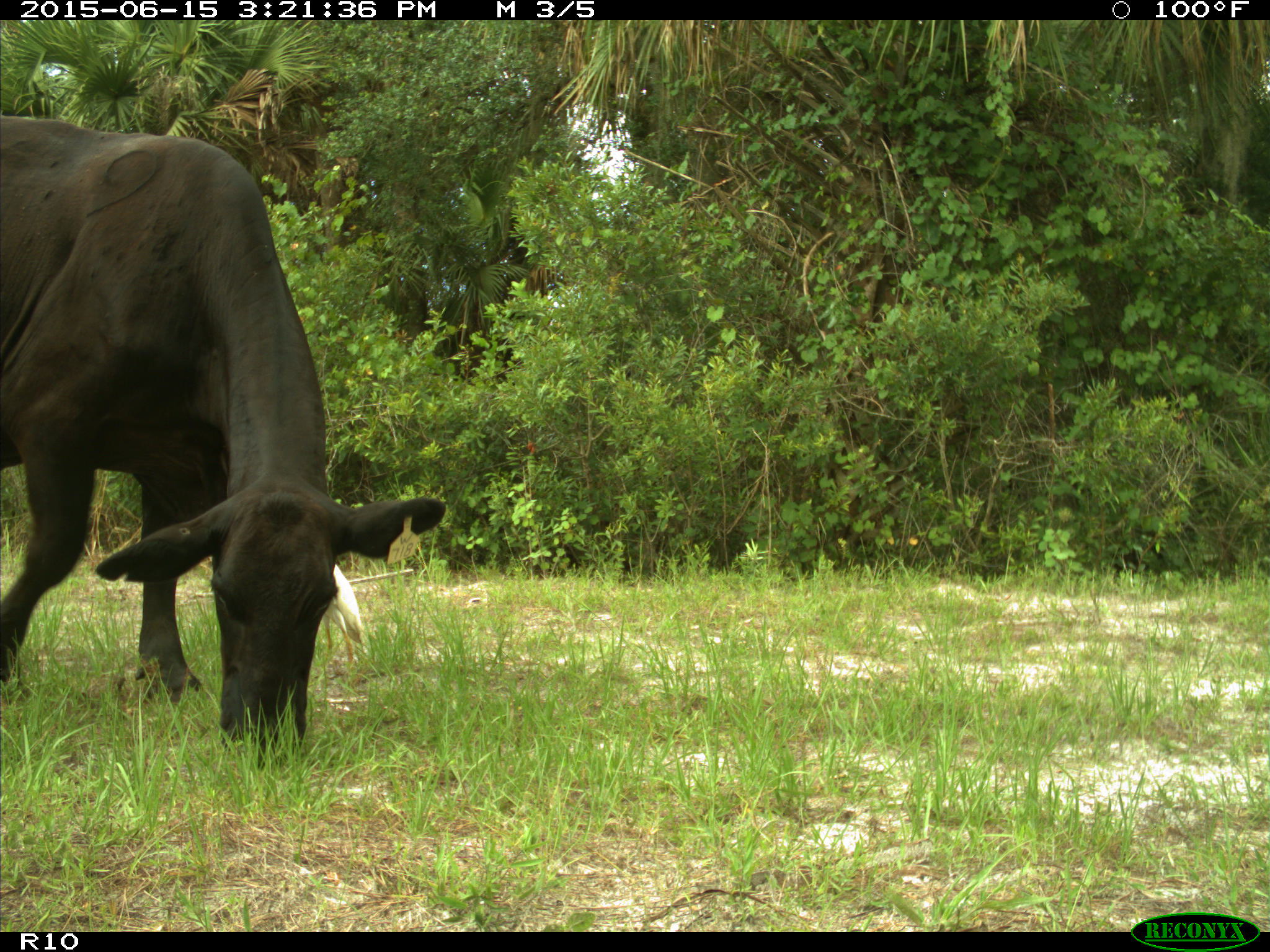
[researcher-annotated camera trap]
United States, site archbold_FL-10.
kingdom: Animalia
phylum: Chordata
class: Mammalia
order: Artiodactyla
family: Bovidae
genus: Bos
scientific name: Bos taurus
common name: domestic cow